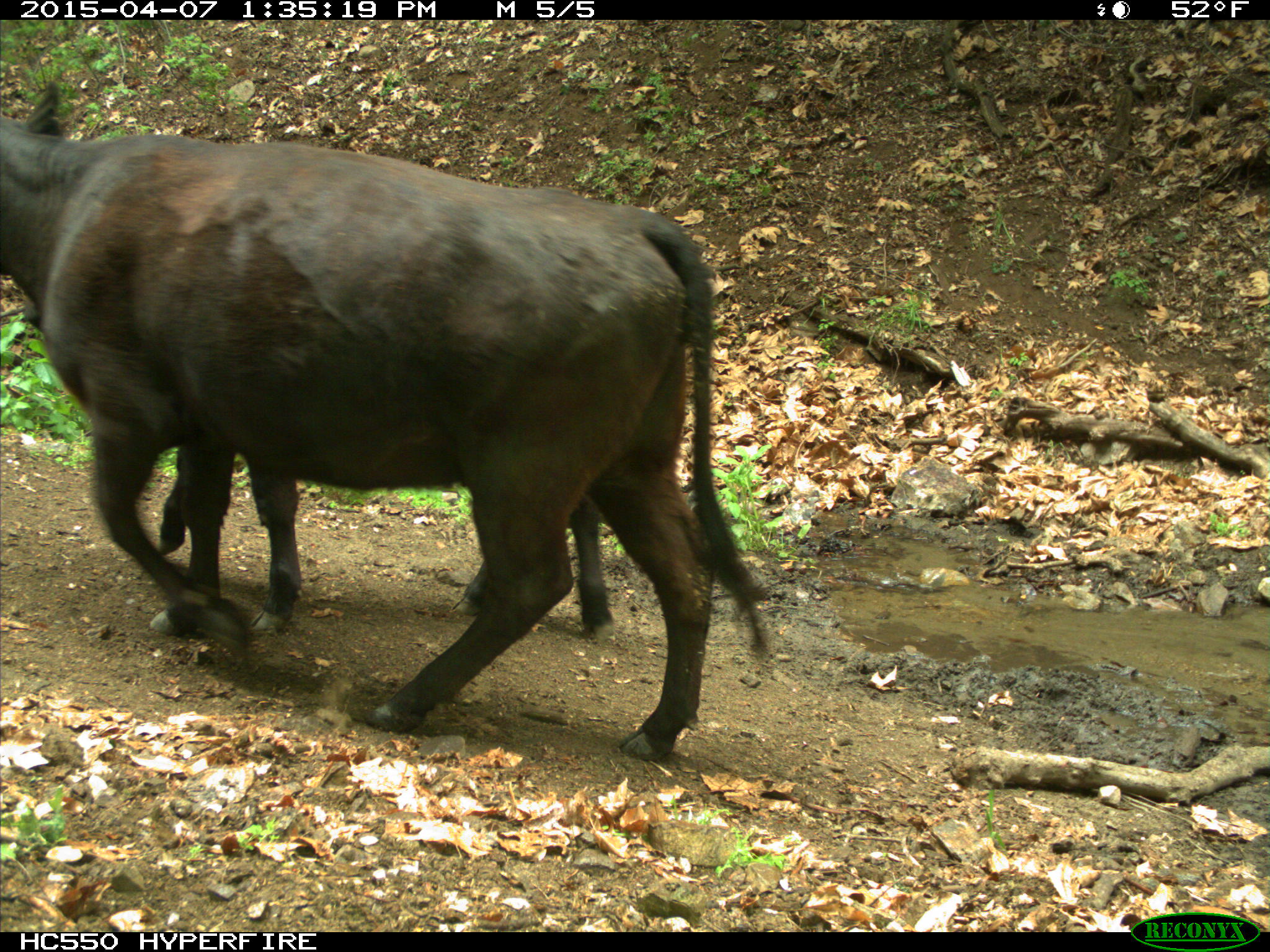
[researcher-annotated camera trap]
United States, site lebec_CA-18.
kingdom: Animalia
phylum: Chordata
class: Mammalia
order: Artiodactyla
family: Bovidae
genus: Bos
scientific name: Bos taurus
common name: domestic cow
Bos taurus (domestic cow).